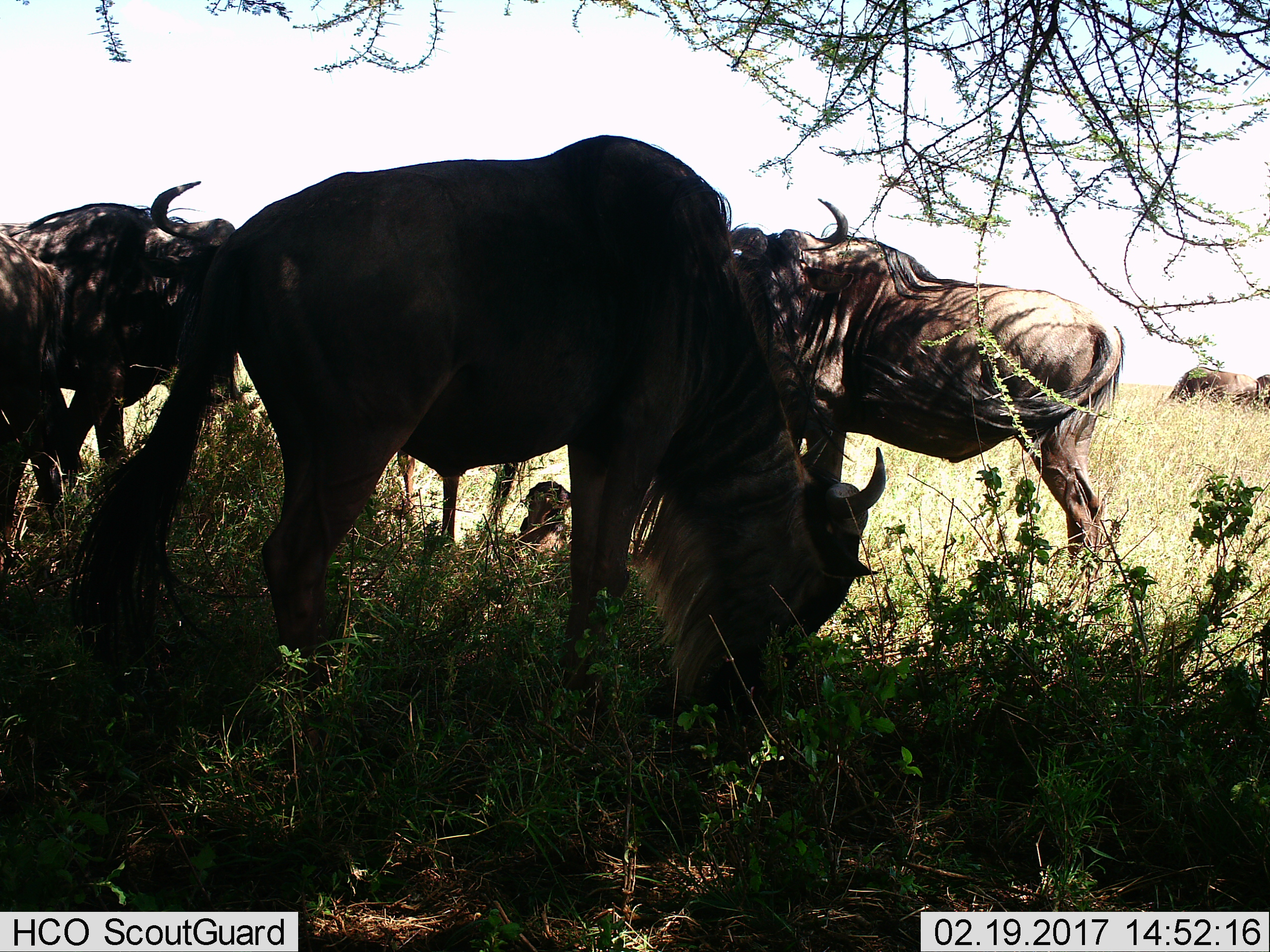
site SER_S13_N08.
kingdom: Animalia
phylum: Chordata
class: Mammalia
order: Artiodactyla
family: Bovidae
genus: Connochaetes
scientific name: Connochaetes taurinus taurinus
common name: blue wildebeest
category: wildebeestblue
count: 4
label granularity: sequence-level